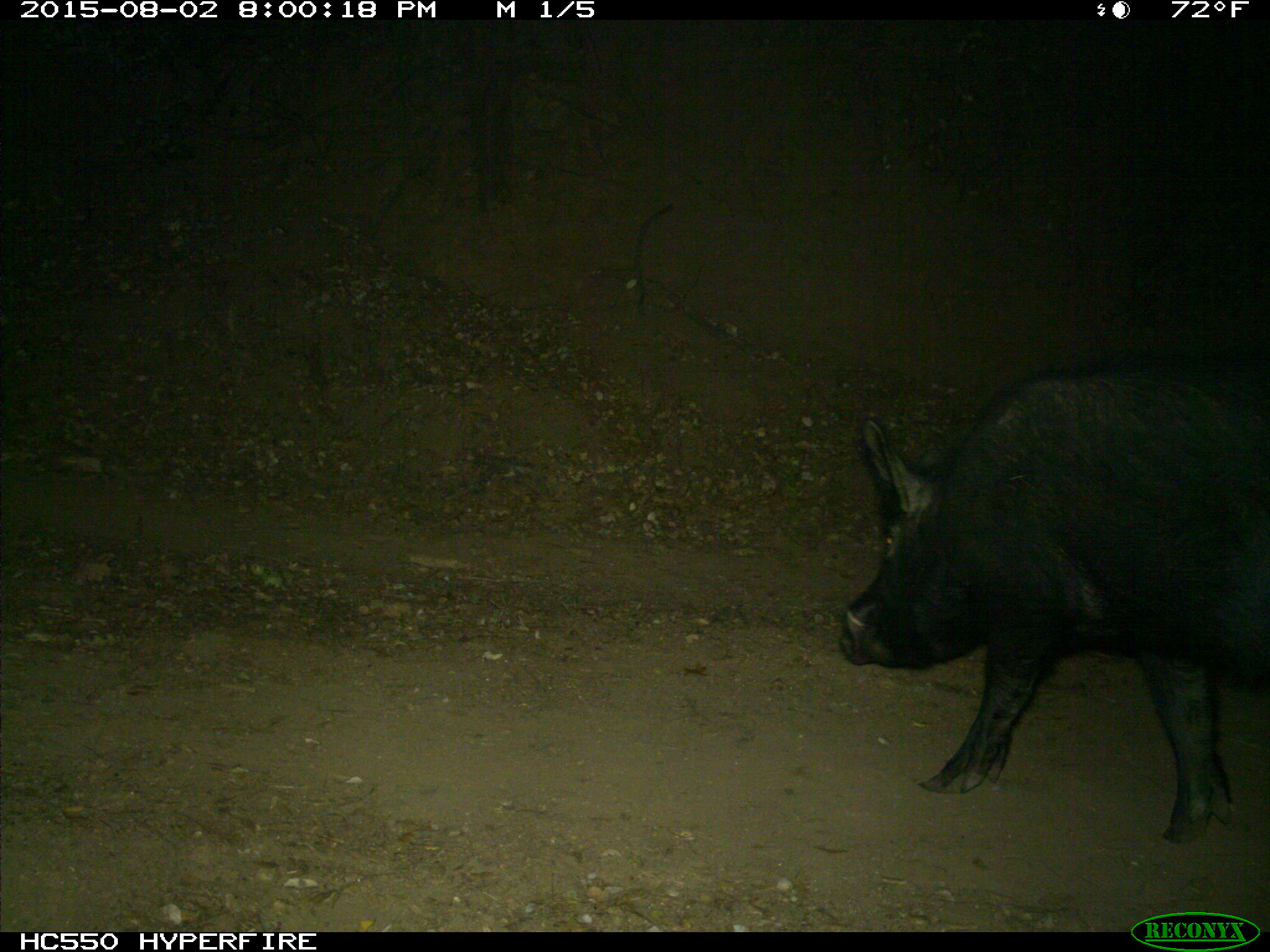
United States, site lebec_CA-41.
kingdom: Animalia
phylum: Chordata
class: Mammalia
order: Artiodactyla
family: Suidae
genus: Sus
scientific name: Sus scrofa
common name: wild boar